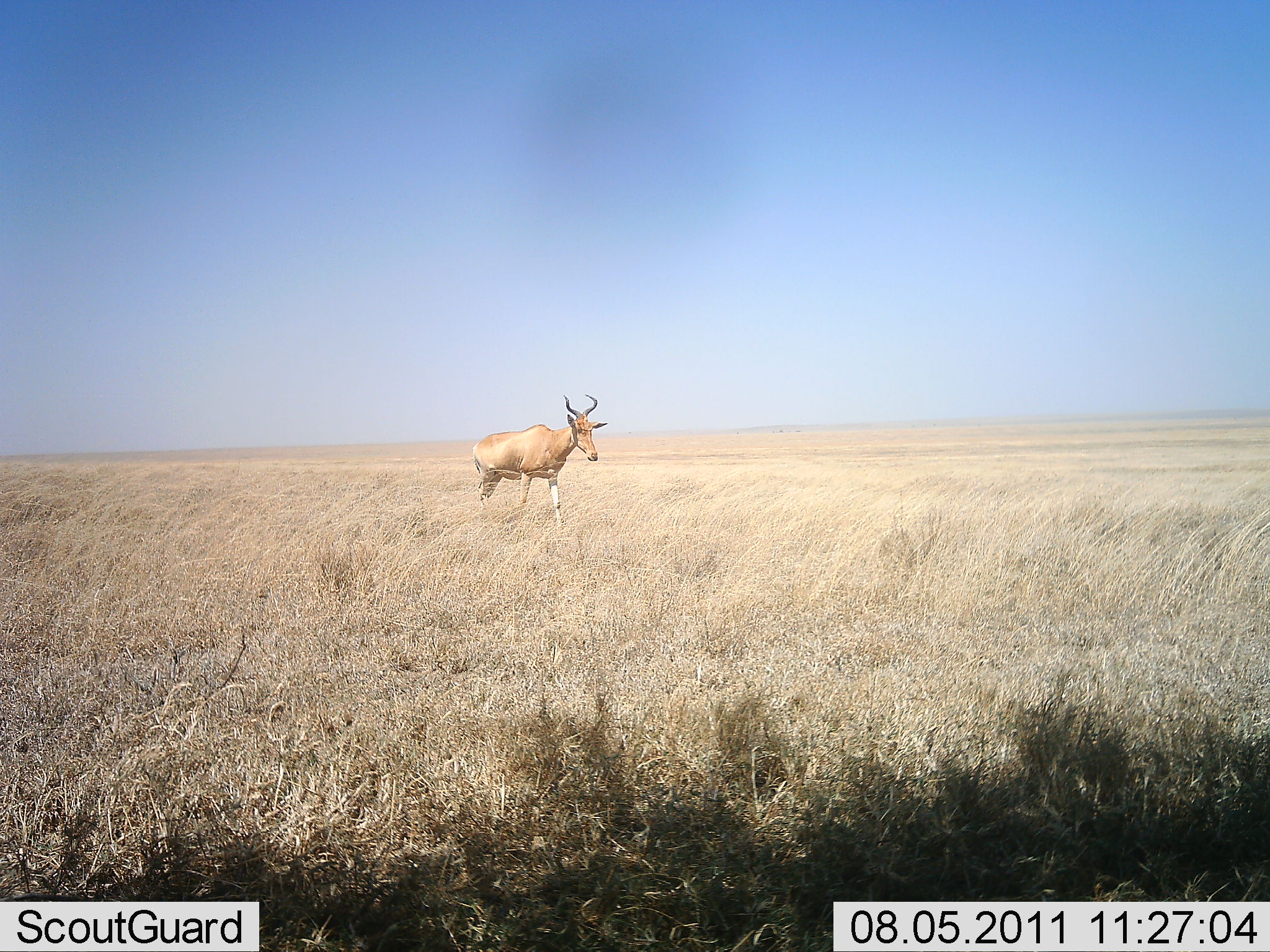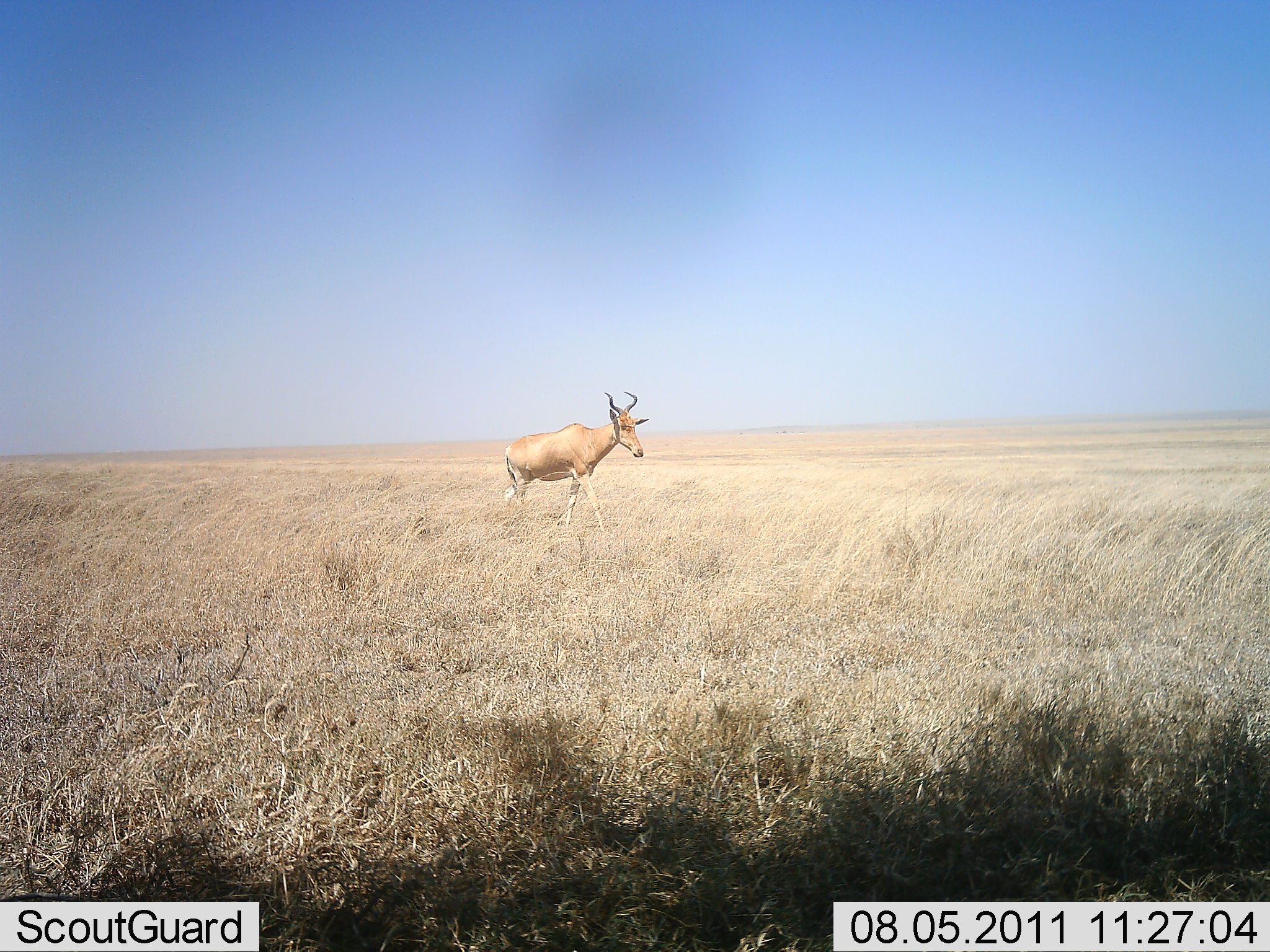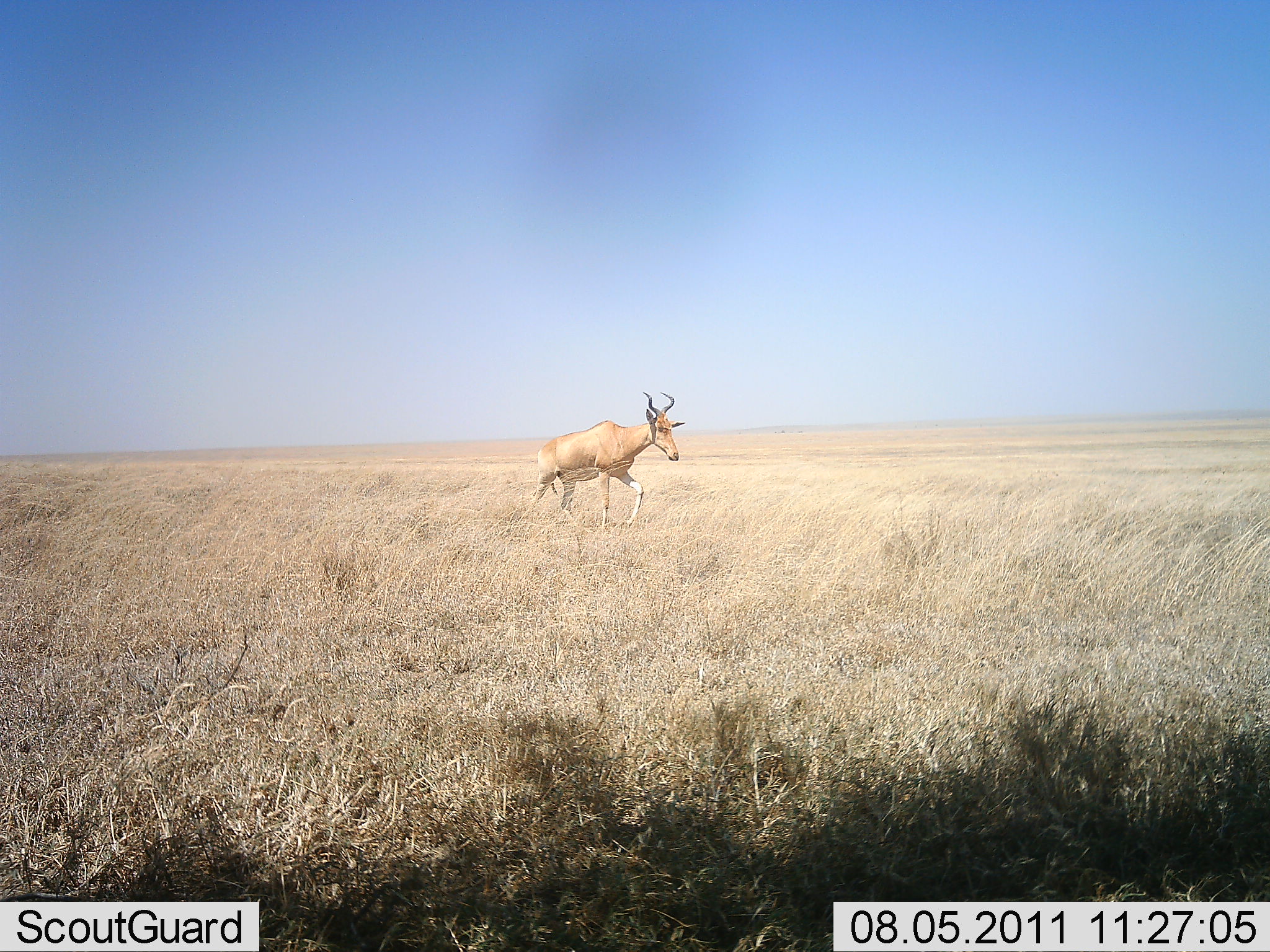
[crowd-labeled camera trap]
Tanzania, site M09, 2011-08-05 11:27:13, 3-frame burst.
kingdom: Animalia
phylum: Chordata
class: Mammalia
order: Artiodactyla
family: Bovidae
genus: Alcelaphus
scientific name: Alcelaphus buselaphus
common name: hartebeest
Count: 1.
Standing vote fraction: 0%.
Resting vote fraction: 0%.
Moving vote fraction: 100%.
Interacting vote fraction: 0%.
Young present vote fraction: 0%.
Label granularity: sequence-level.